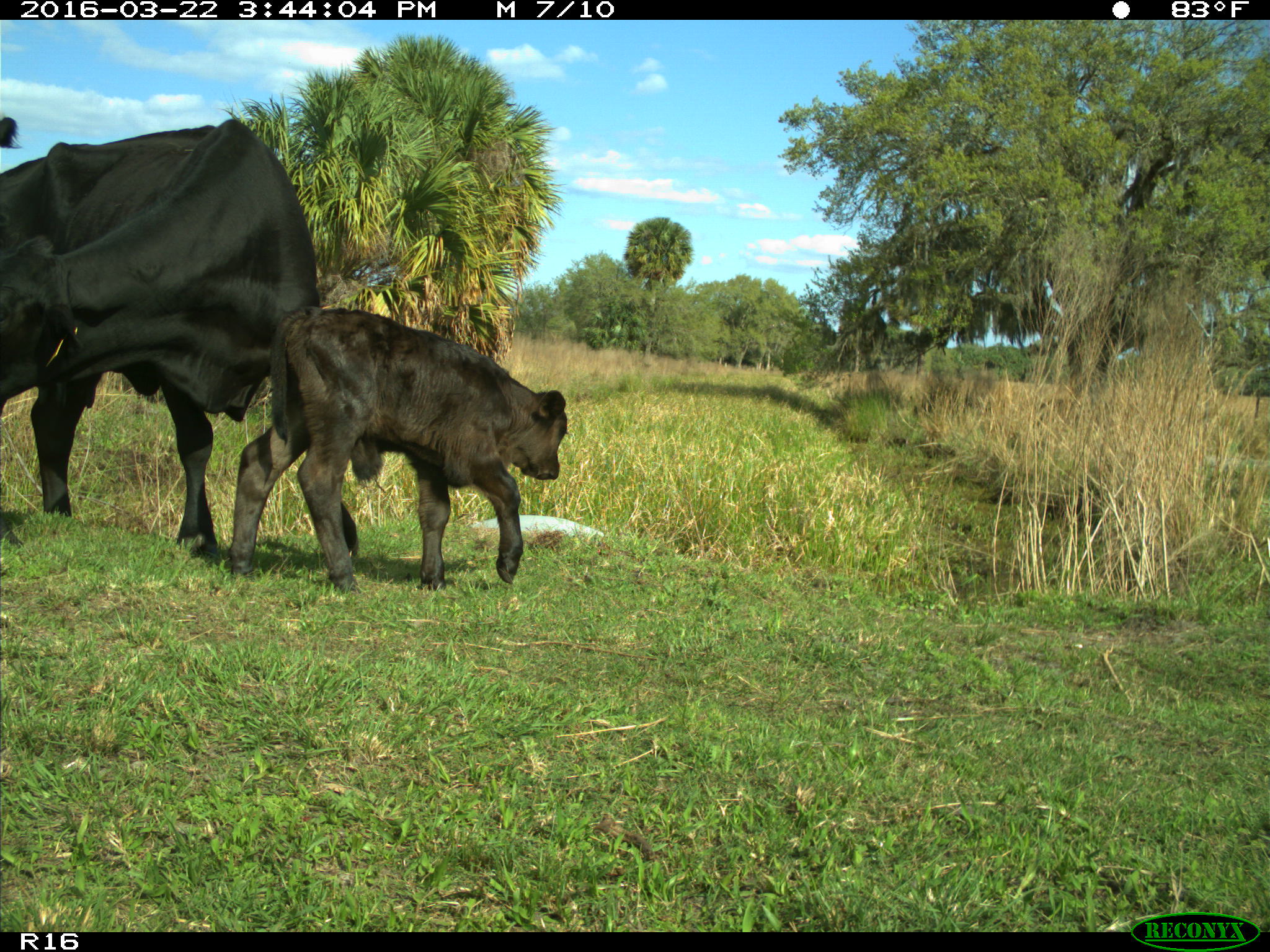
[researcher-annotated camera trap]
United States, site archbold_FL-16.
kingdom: Animalia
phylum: Chordata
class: Mammalia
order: Artiodactyla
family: Bovidae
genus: Bos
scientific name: Bos taurus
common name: domestic cow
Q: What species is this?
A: Bos taurus (domestic cow).